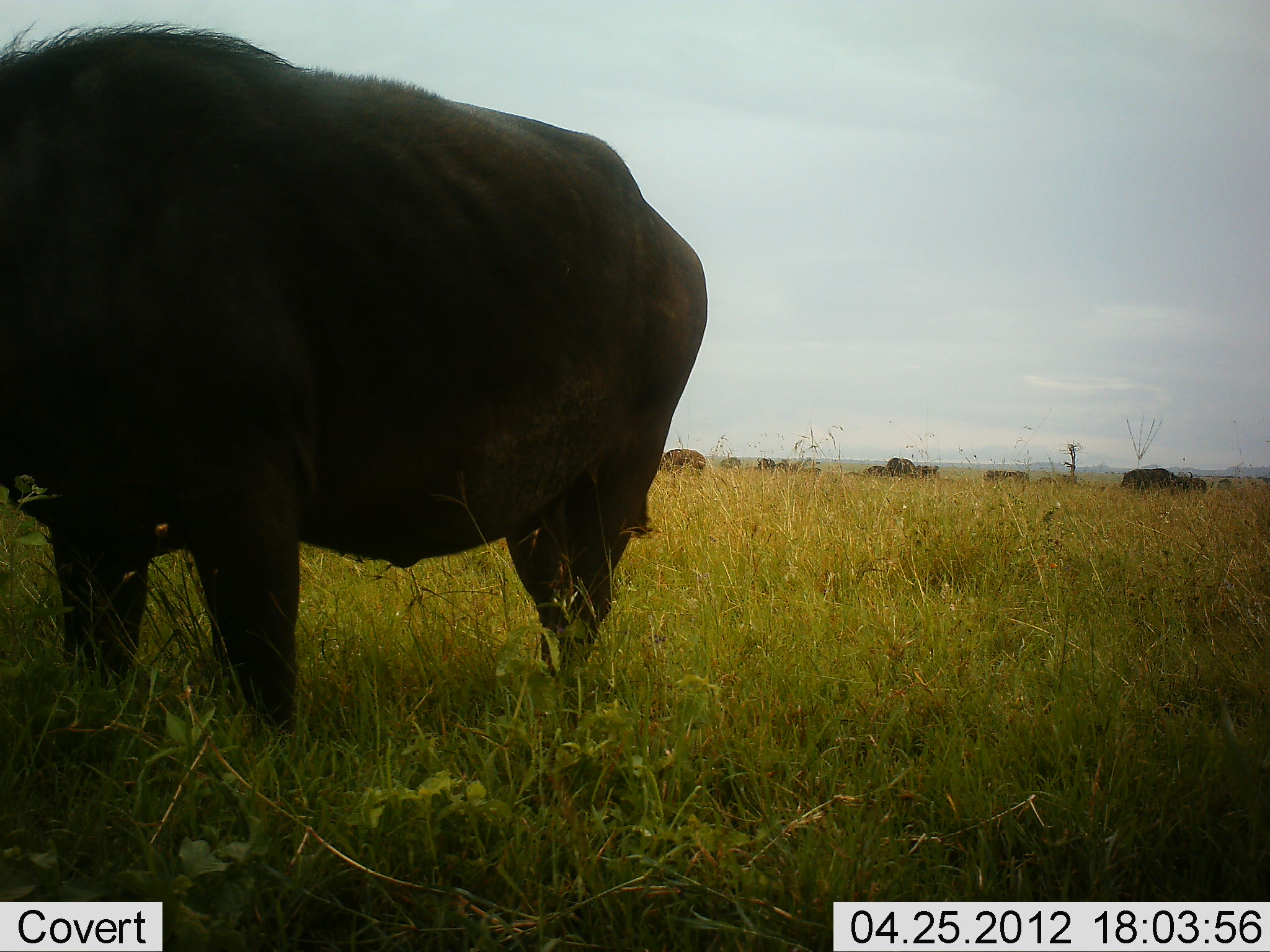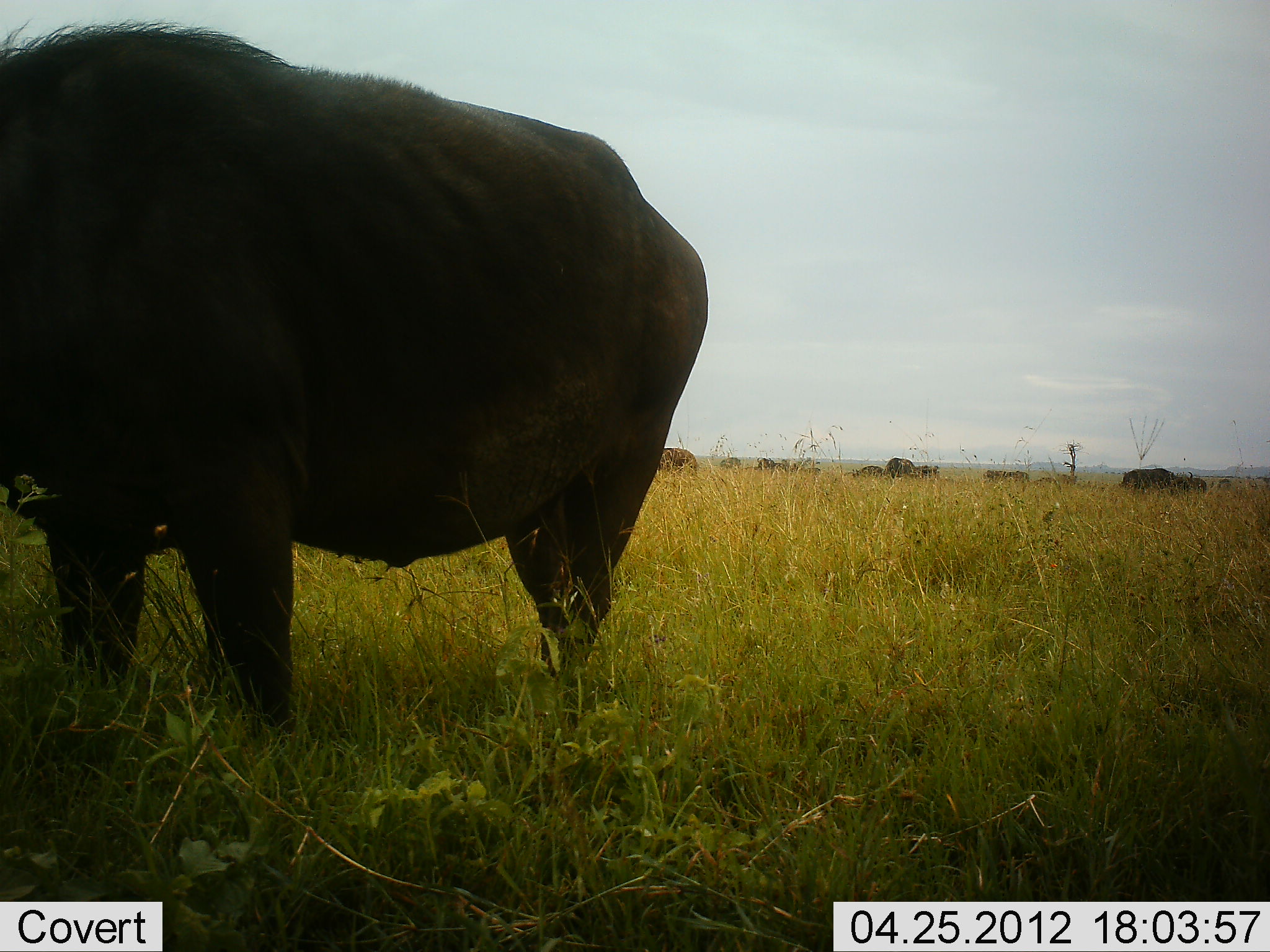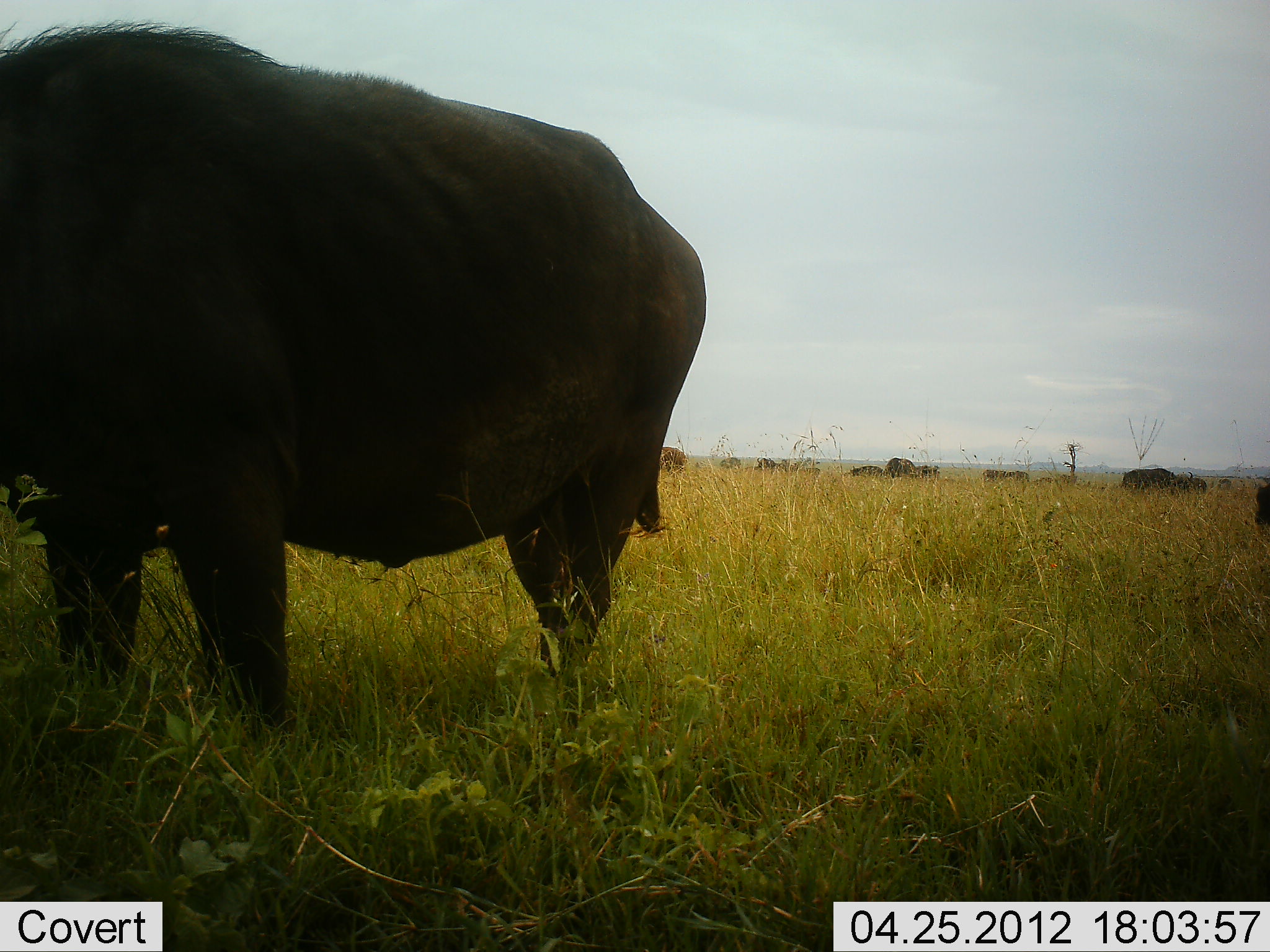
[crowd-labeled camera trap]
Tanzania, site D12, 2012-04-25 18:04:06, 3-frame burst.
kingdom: Animalia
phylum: Chordata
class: Mammalia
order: Artiodactyla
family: Bovidae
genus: Syncerus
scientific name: Syncerus caffer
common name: cape buffalo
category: buffalo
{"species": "buffalo (cape buffalo) (Syncerus caffer)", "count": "10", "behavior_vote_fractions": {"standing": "77%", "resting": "0%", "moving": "9%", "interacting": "0%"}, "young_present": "0%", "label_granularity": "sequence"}